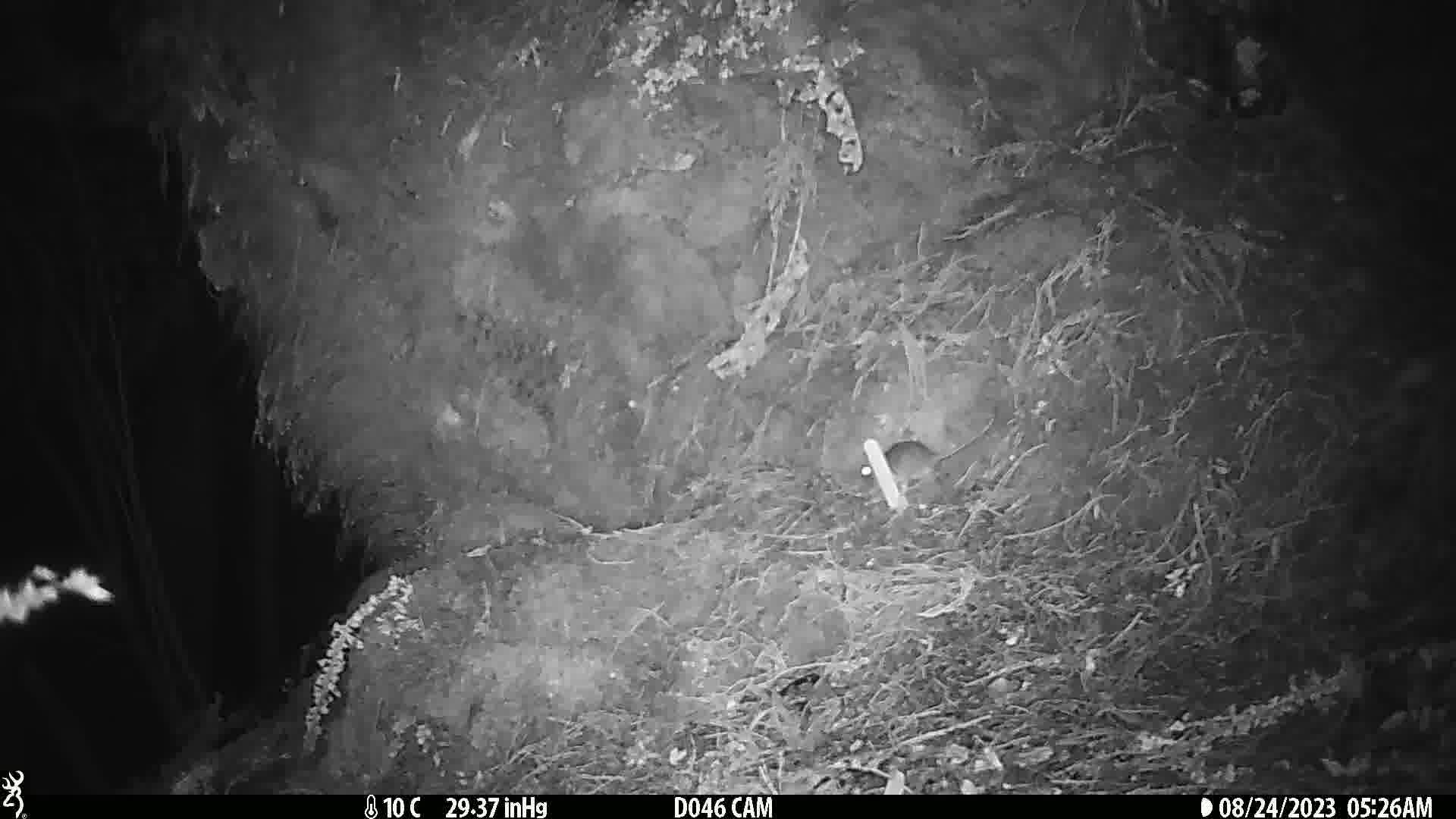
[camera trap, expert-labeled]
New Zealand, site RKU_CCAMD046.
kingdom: Animalia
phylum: Chordata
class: Mammalia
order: Rodentia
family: Muridae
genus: Rattus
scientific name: Rattus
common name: rat